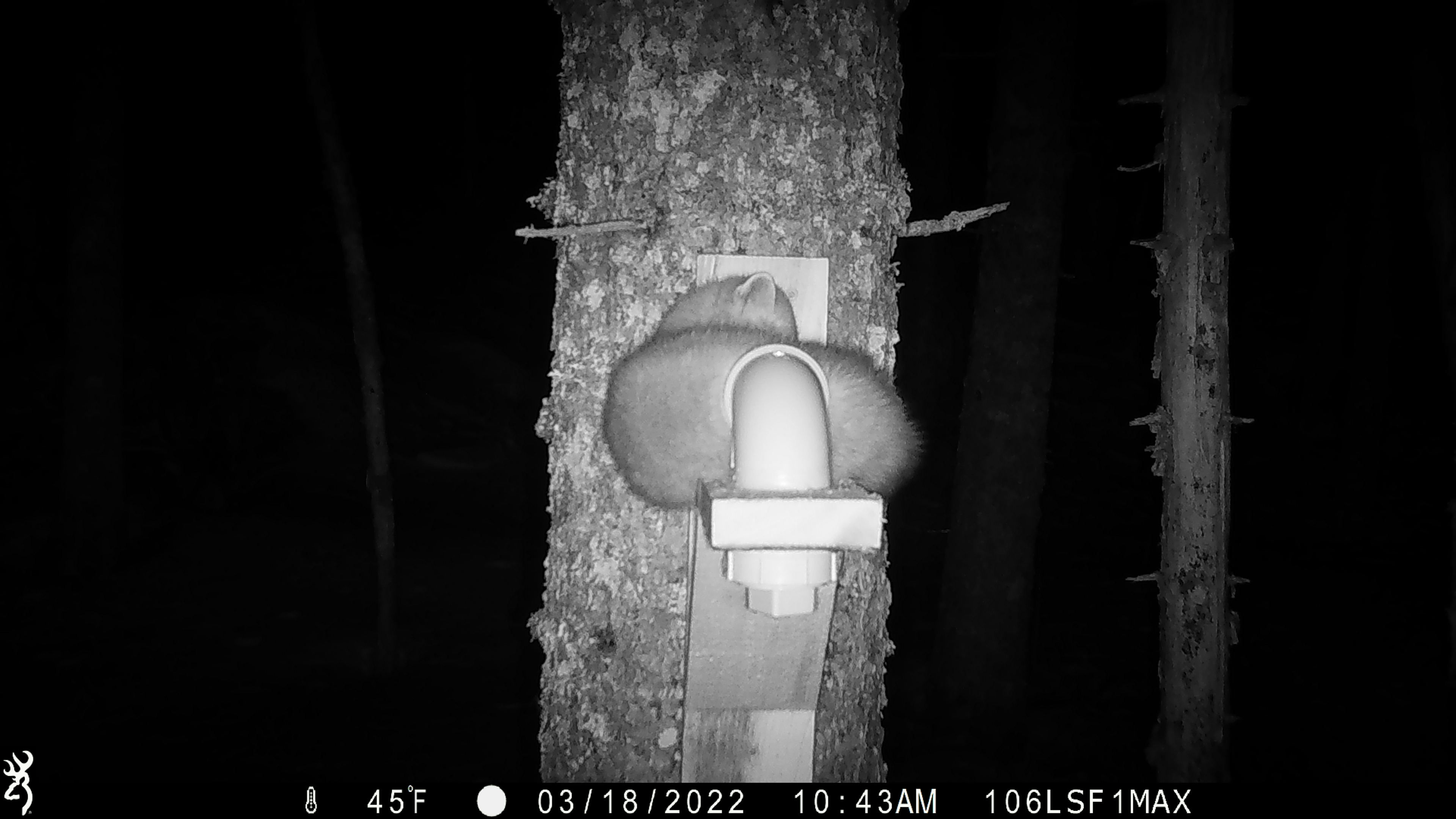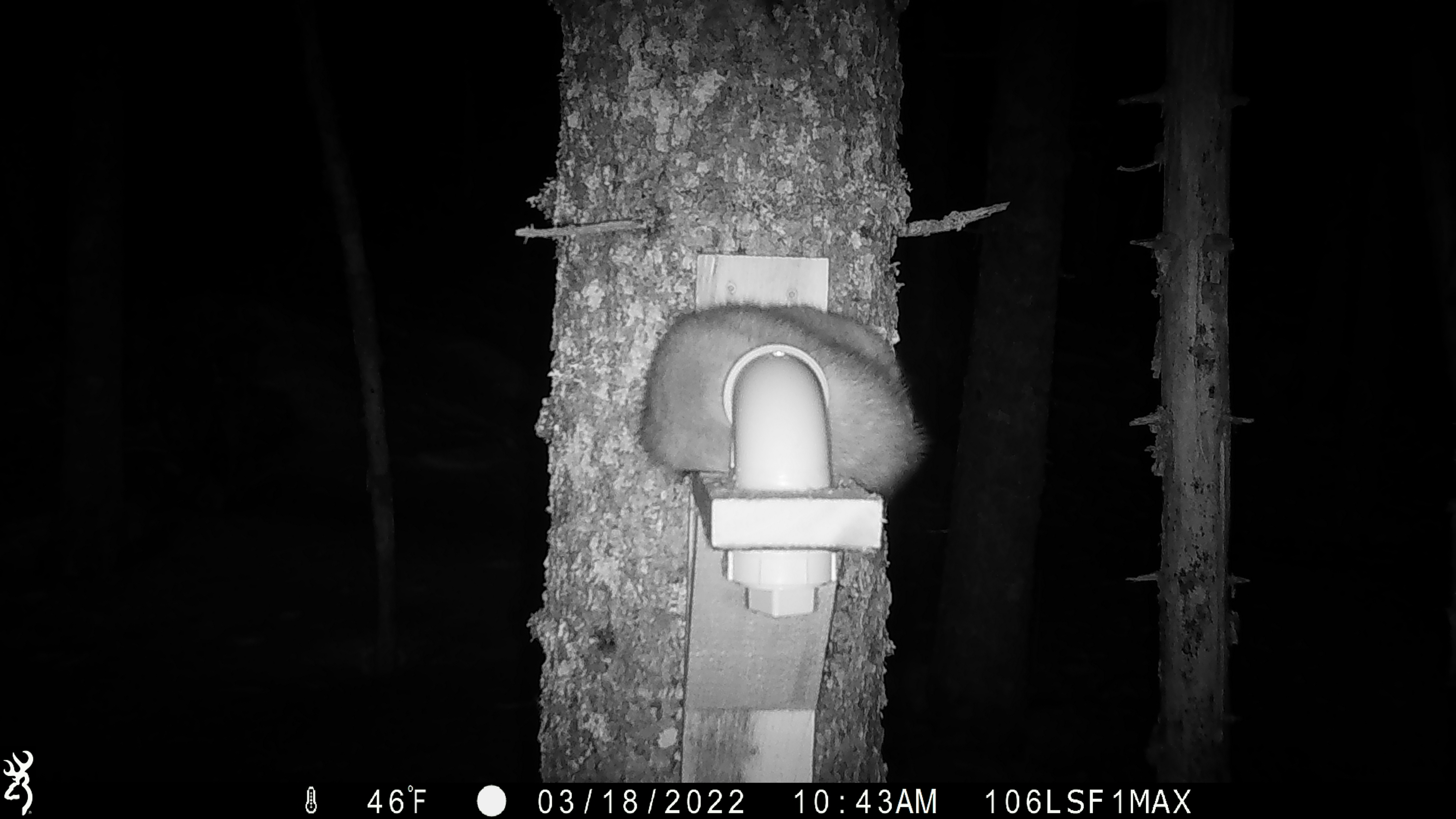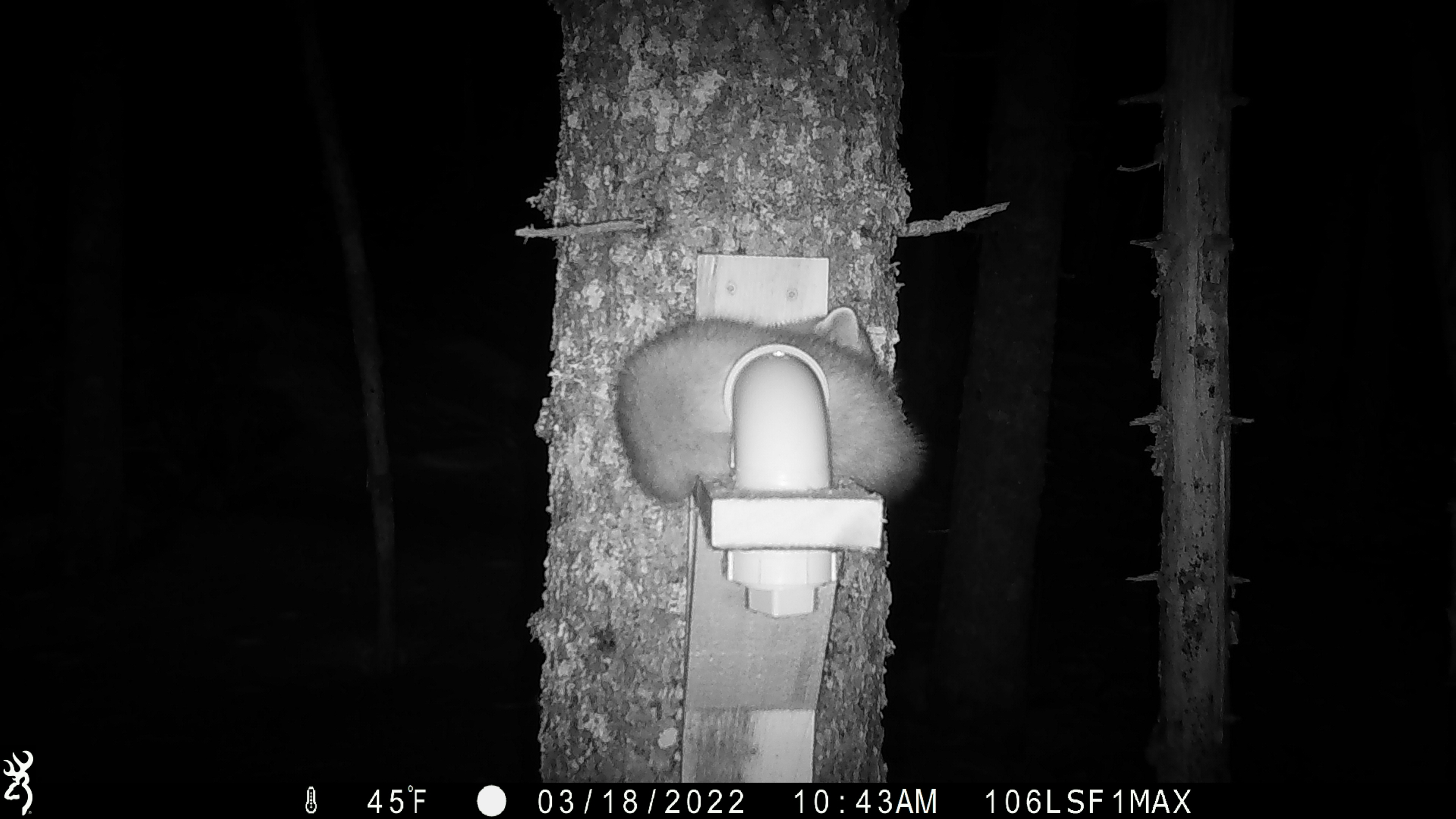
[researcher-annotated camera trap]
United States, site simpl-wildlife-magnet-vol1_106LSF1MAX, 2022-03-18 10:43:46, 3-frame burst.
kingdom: Animalia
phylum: Chordata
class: Mammalia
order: Carnivora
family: Mustelidae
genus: Martes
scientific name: Martes americana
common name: american marten